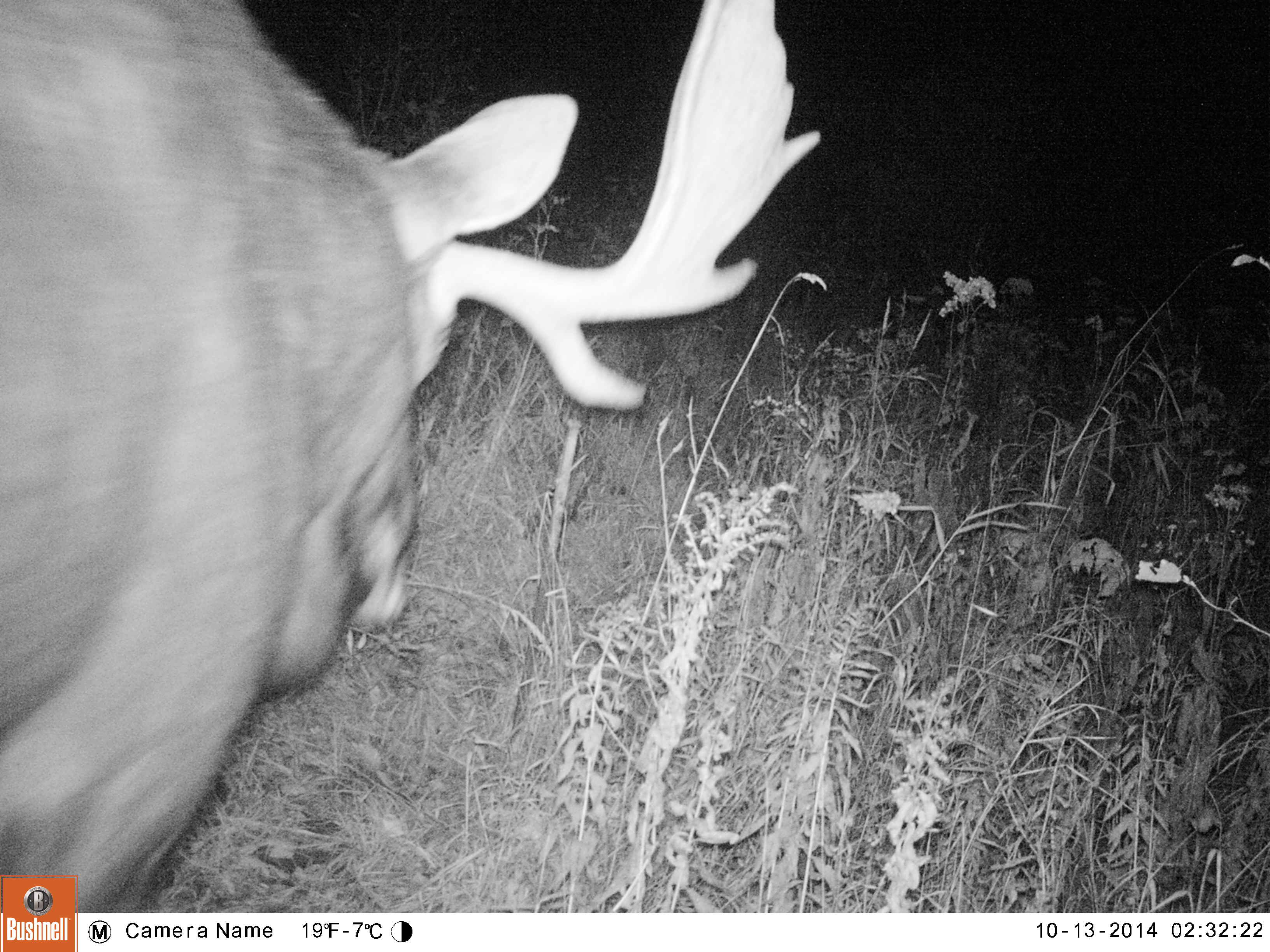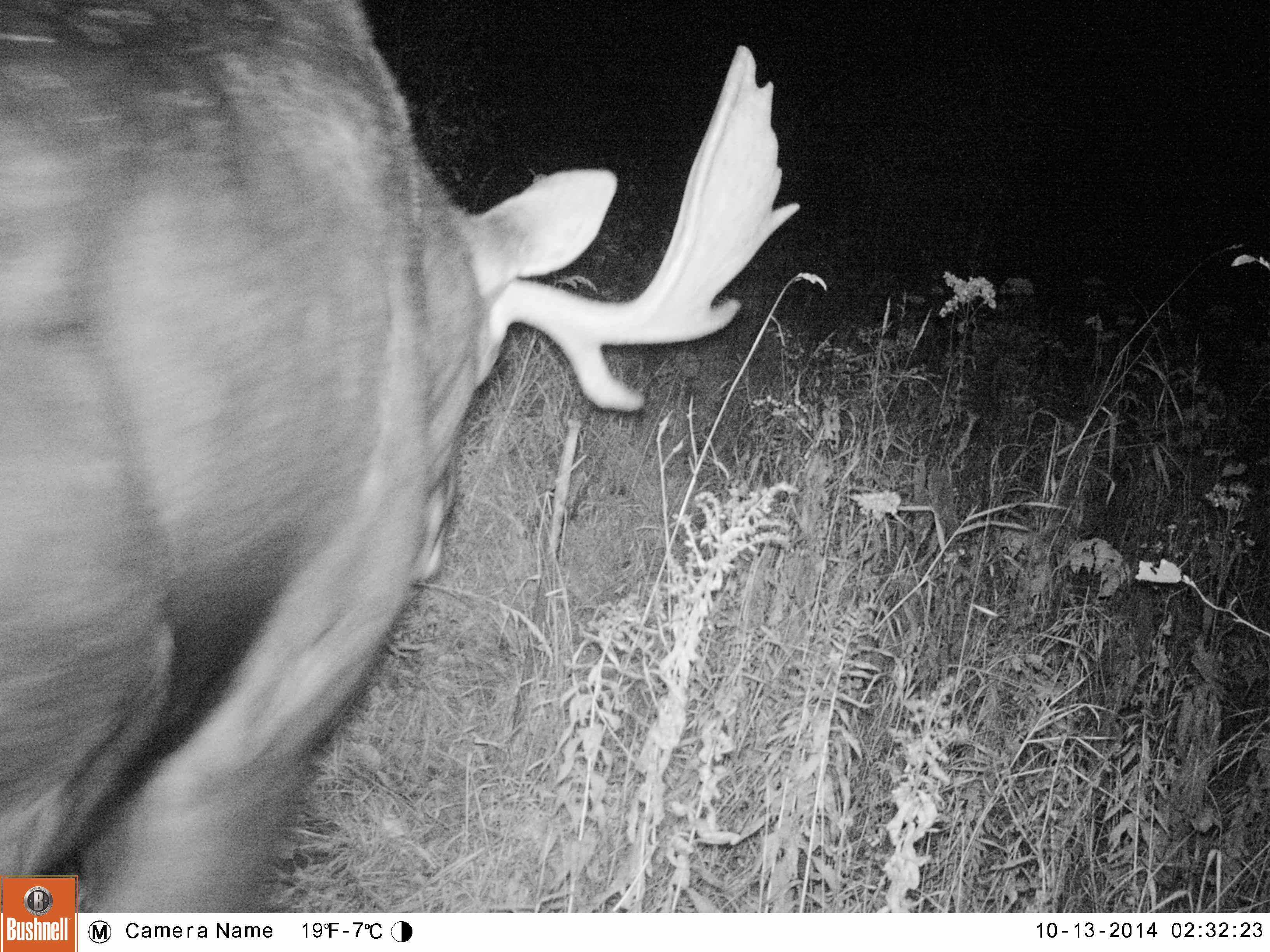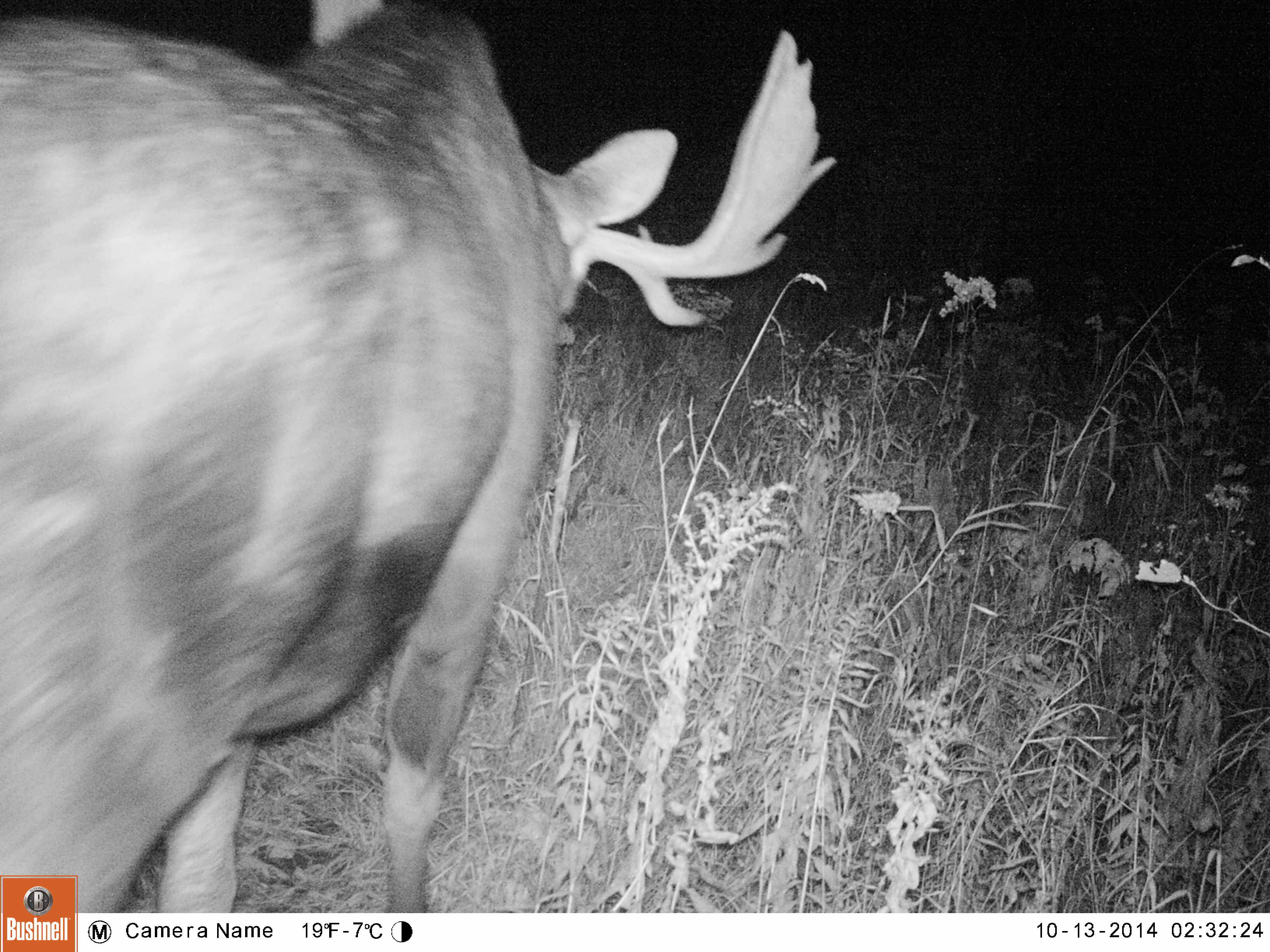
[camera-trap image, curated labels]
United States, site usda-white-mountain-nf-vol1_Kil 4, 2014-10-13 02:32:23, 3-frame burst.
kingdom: Animalia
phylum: Chordata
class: Mammalia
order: Artiodactyla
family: Cervidae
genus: Alces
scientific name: Alces alces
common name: moose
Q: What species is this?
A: Moose (Alces alces).